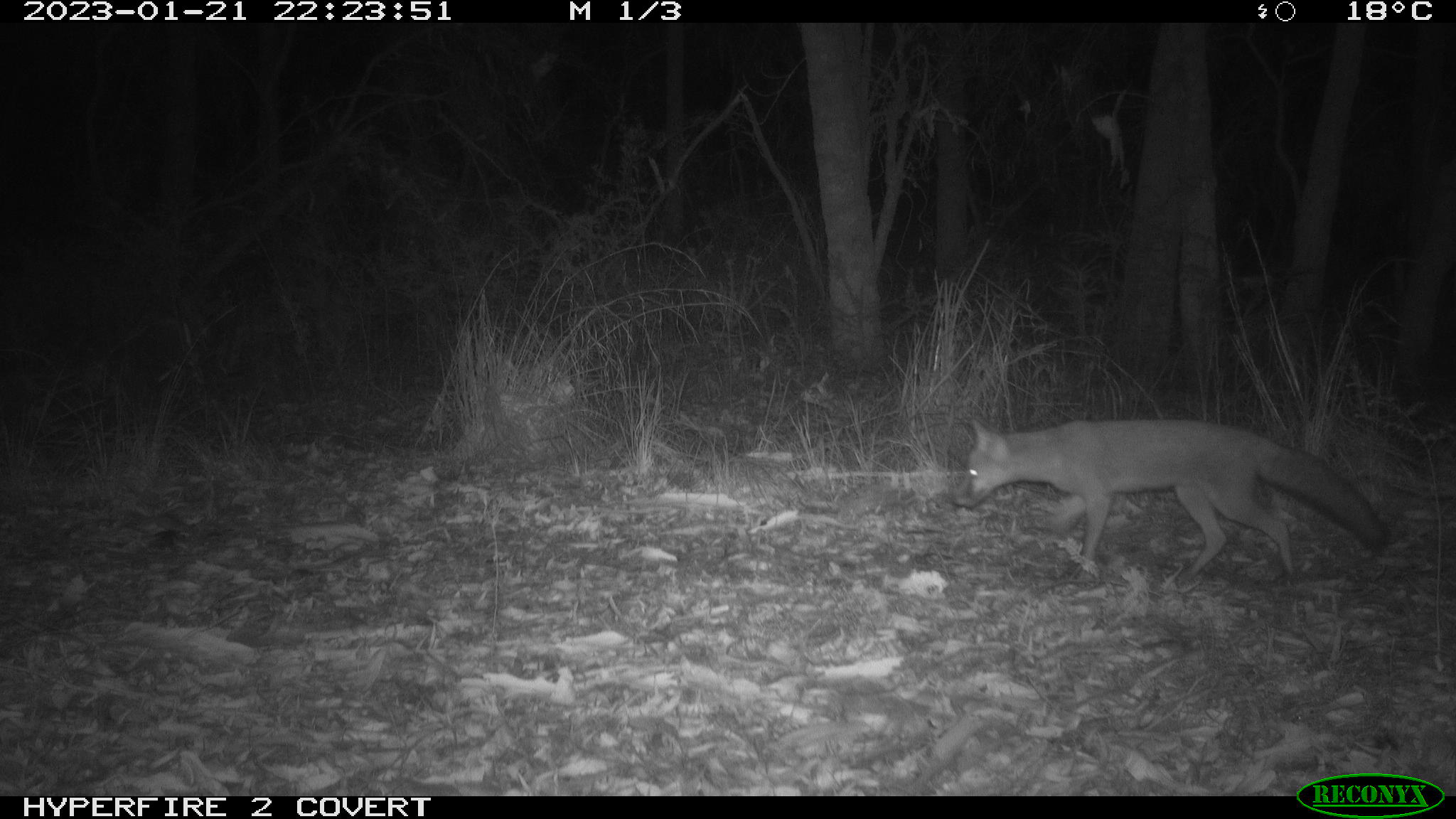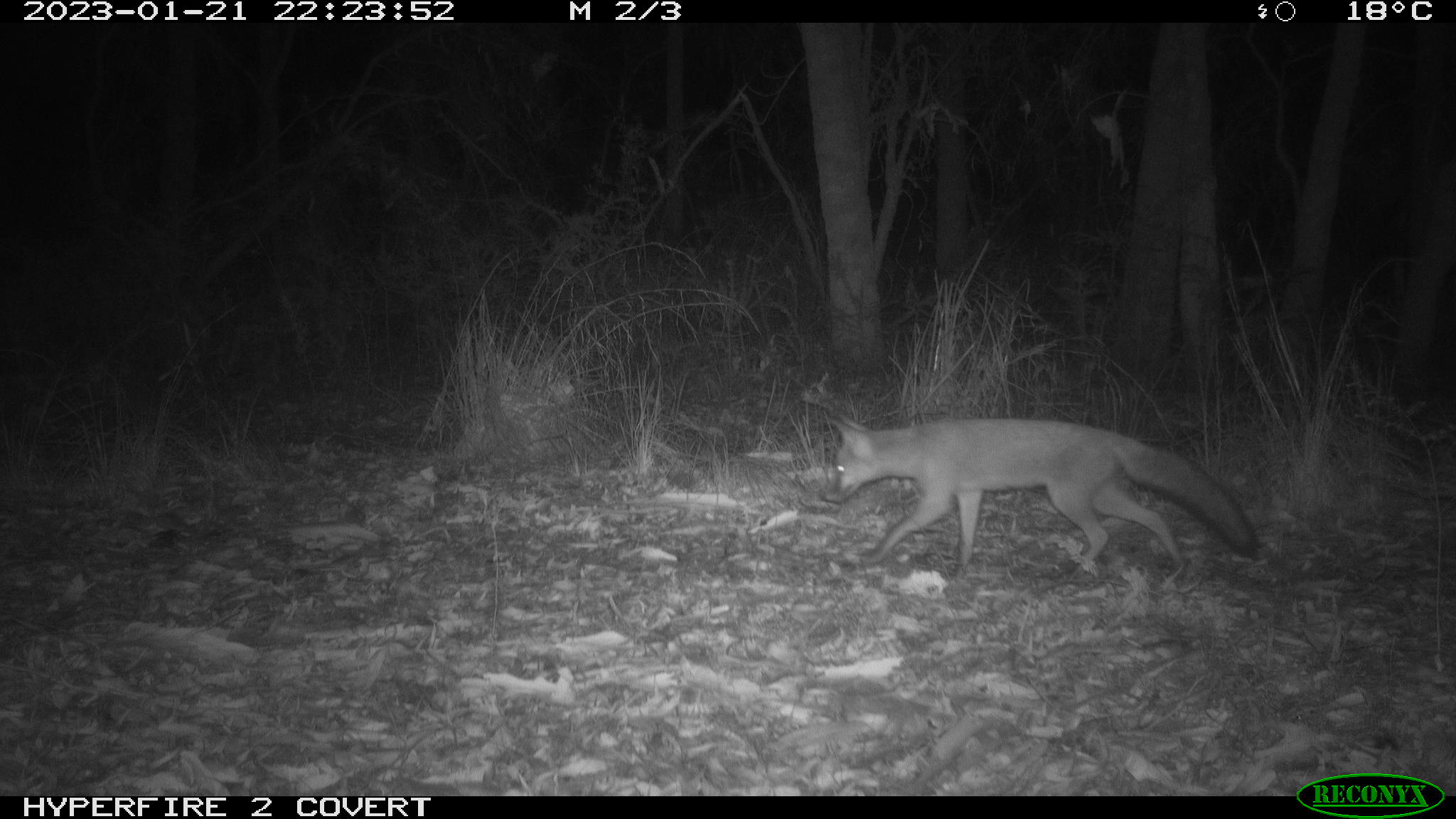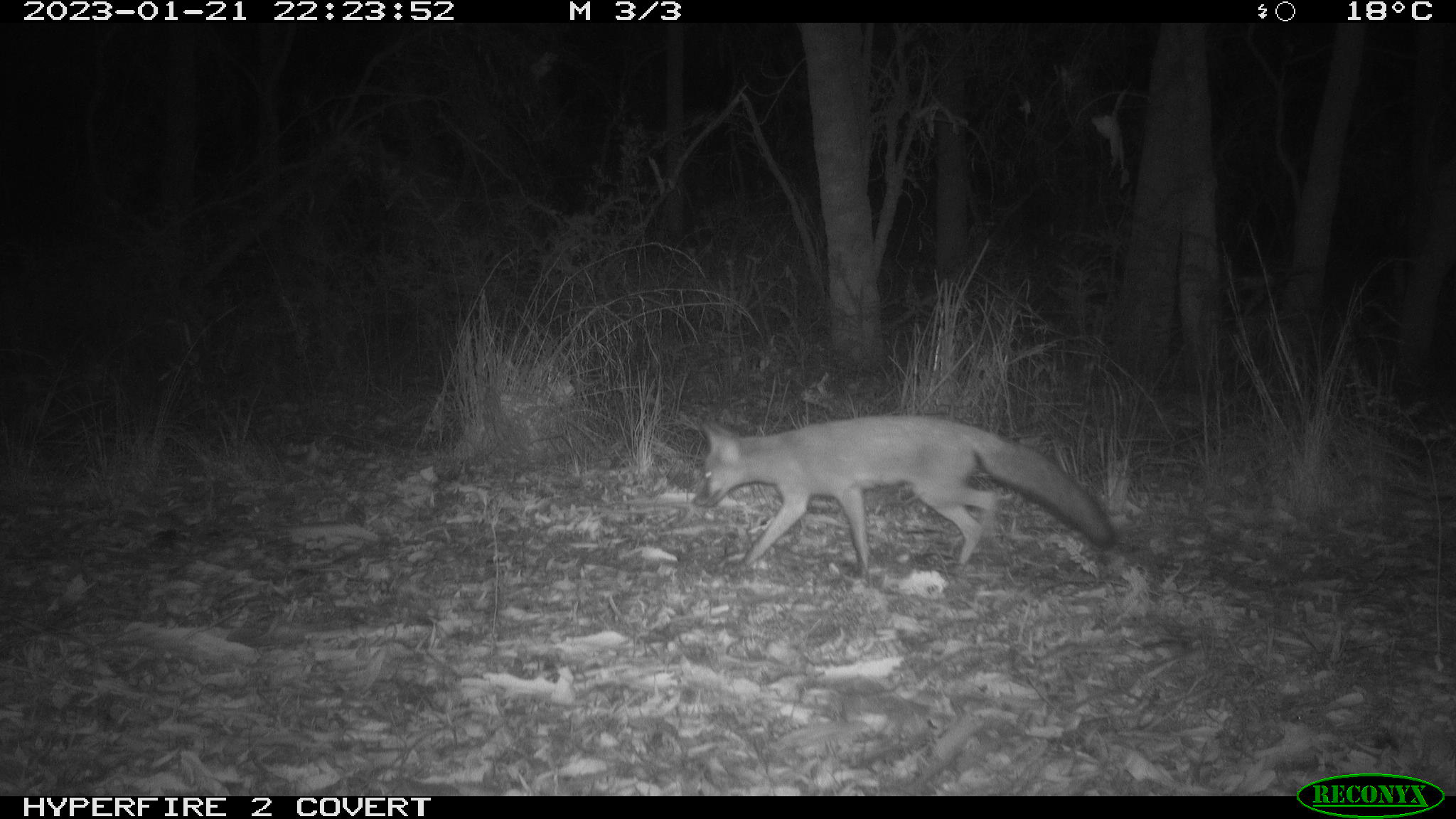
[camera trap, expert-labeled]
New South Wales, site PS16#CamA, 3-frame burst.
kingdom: Animalia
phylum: Chordata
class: Mammalia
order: Carnivora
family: Canidae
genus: Vulpes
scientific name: Vulpes vulpes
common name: red fox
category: fox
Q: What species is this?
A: Fox (red fox) (Vulpes vulpes).